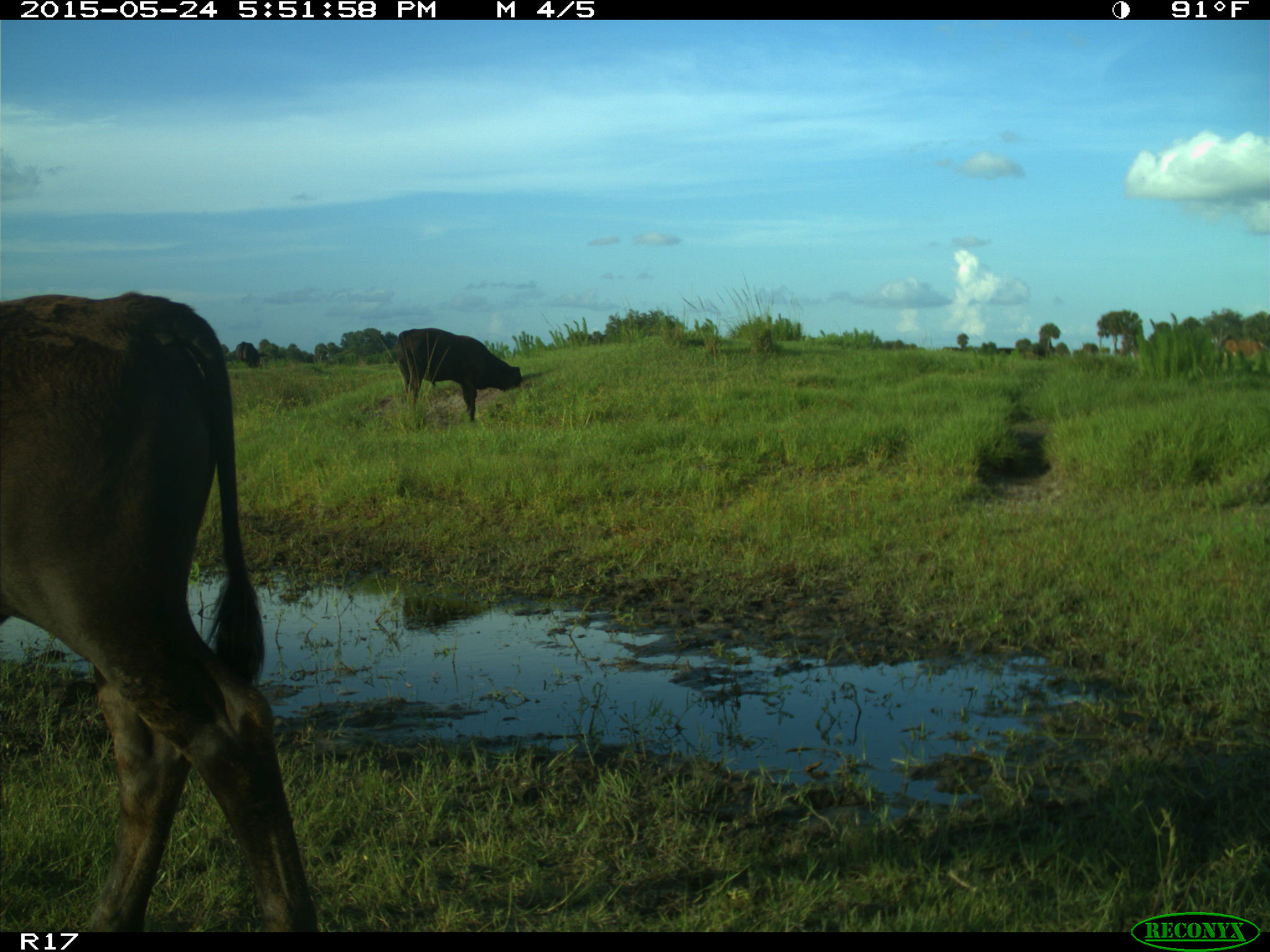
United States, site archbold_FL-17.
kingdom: Animalia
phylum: Chordata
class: Mammalia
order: Artiodactyla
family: Bovidae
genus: Bos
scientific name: Bos taurus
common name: domestic cow